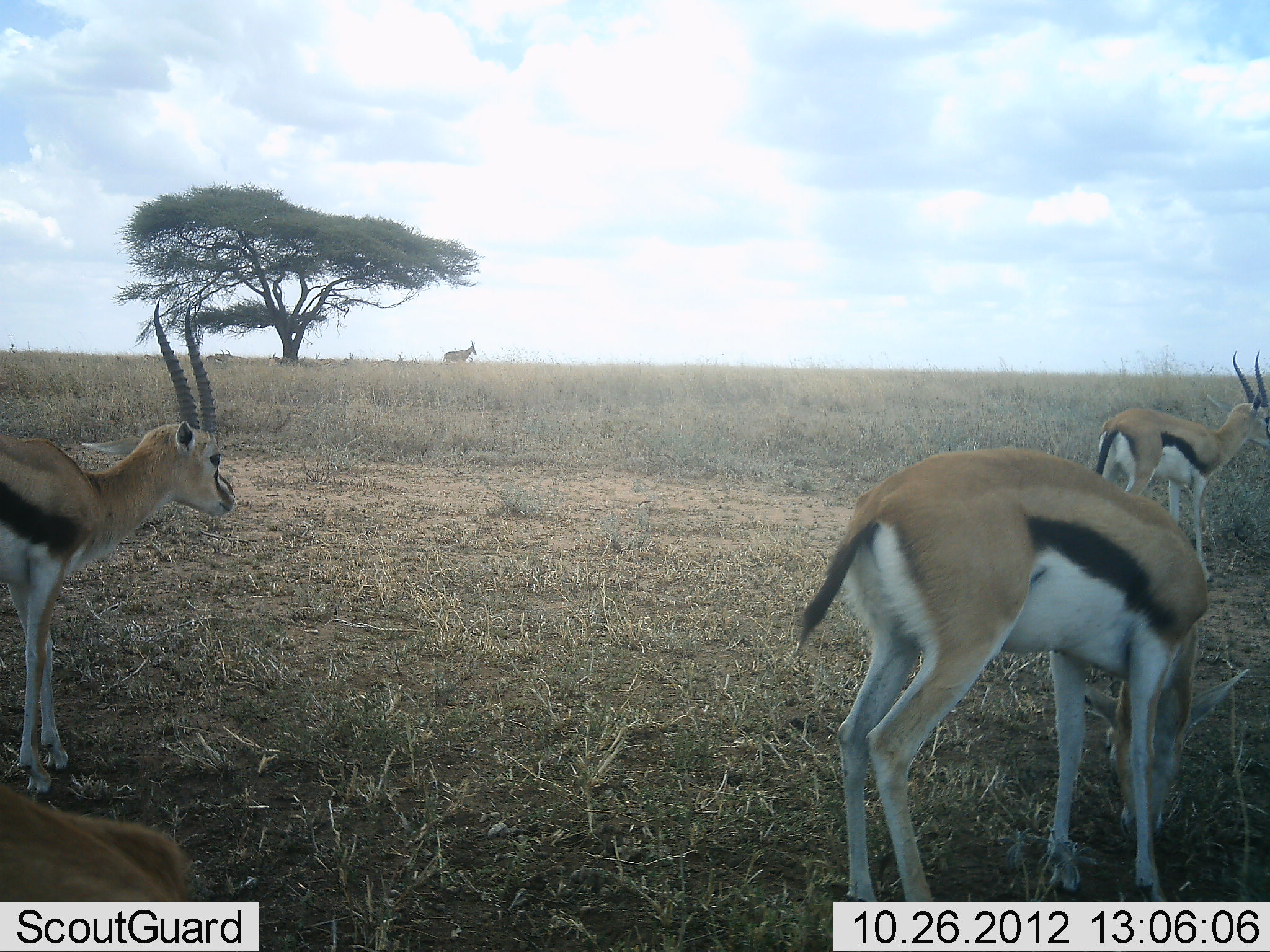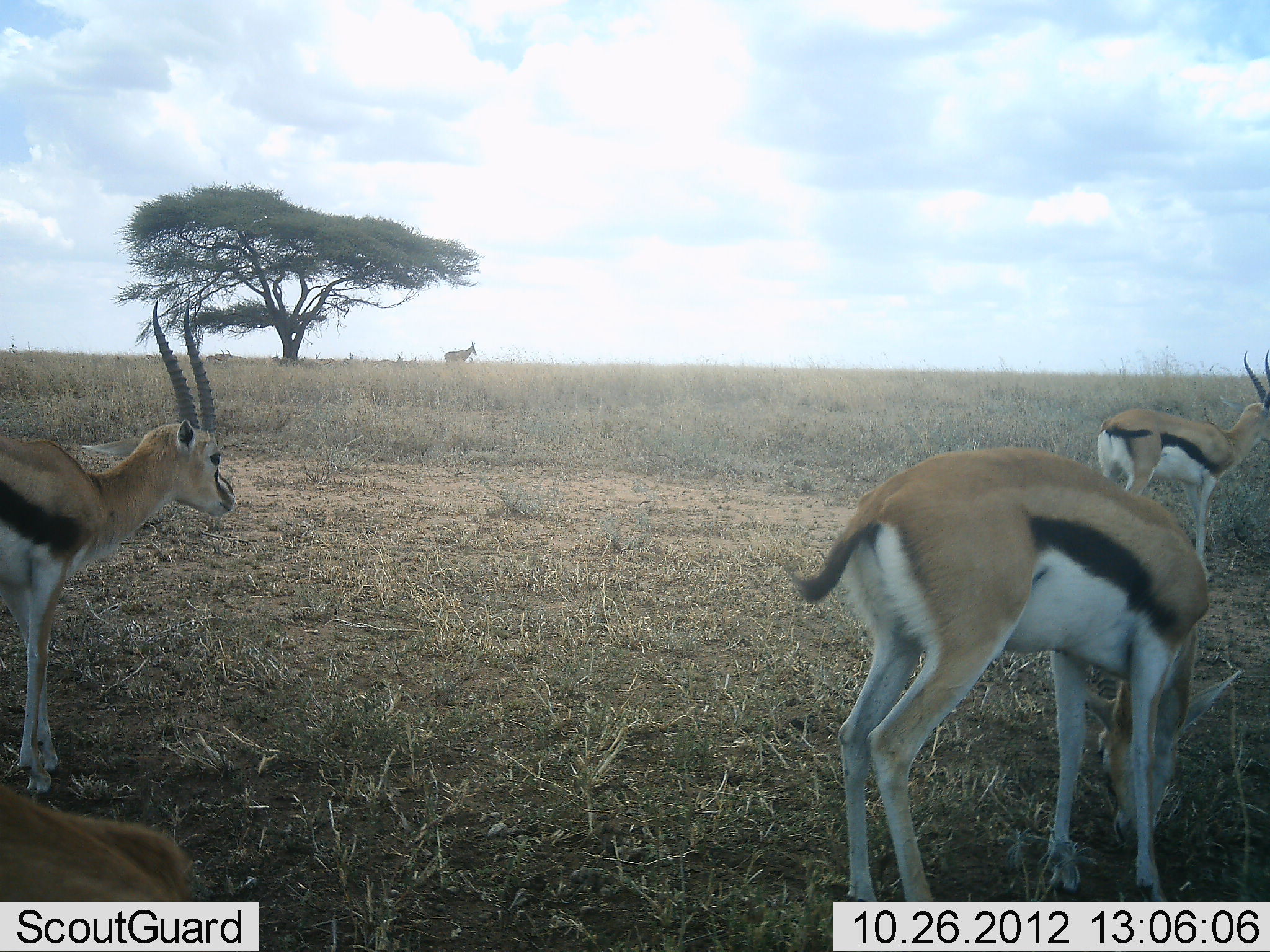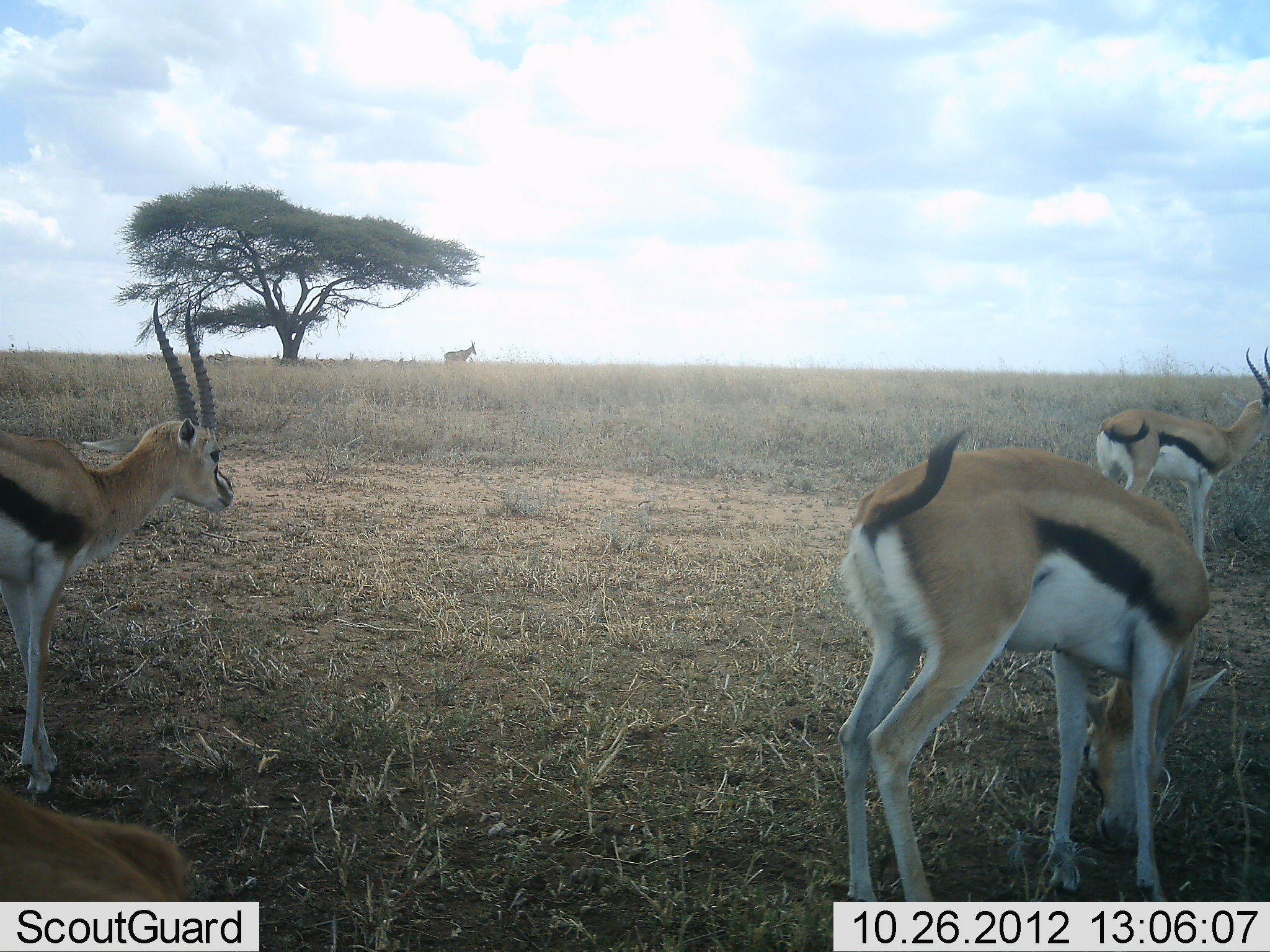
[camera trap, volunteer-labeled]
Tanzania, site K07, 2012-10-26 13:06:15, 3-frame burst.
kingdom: Animalia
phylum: Chordata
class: Mammalia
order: Artiodactyla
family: Bovidae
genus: Eudorcas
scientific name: Eudorcas thomsonii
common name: thomson's gazelle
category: gazellethomsons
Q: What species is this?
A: Gazellethomsons (thomson's gazelle) (Eudorcas thomsonii).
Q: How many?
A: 4.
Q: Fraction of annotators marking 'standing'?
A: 100%.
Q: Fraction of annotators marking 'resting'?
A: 11%.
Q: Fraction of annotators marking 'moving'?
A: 5%.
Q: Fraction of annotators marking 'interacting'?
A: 5%.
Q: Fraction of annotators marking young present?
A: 0%.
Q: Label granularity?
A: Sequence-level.